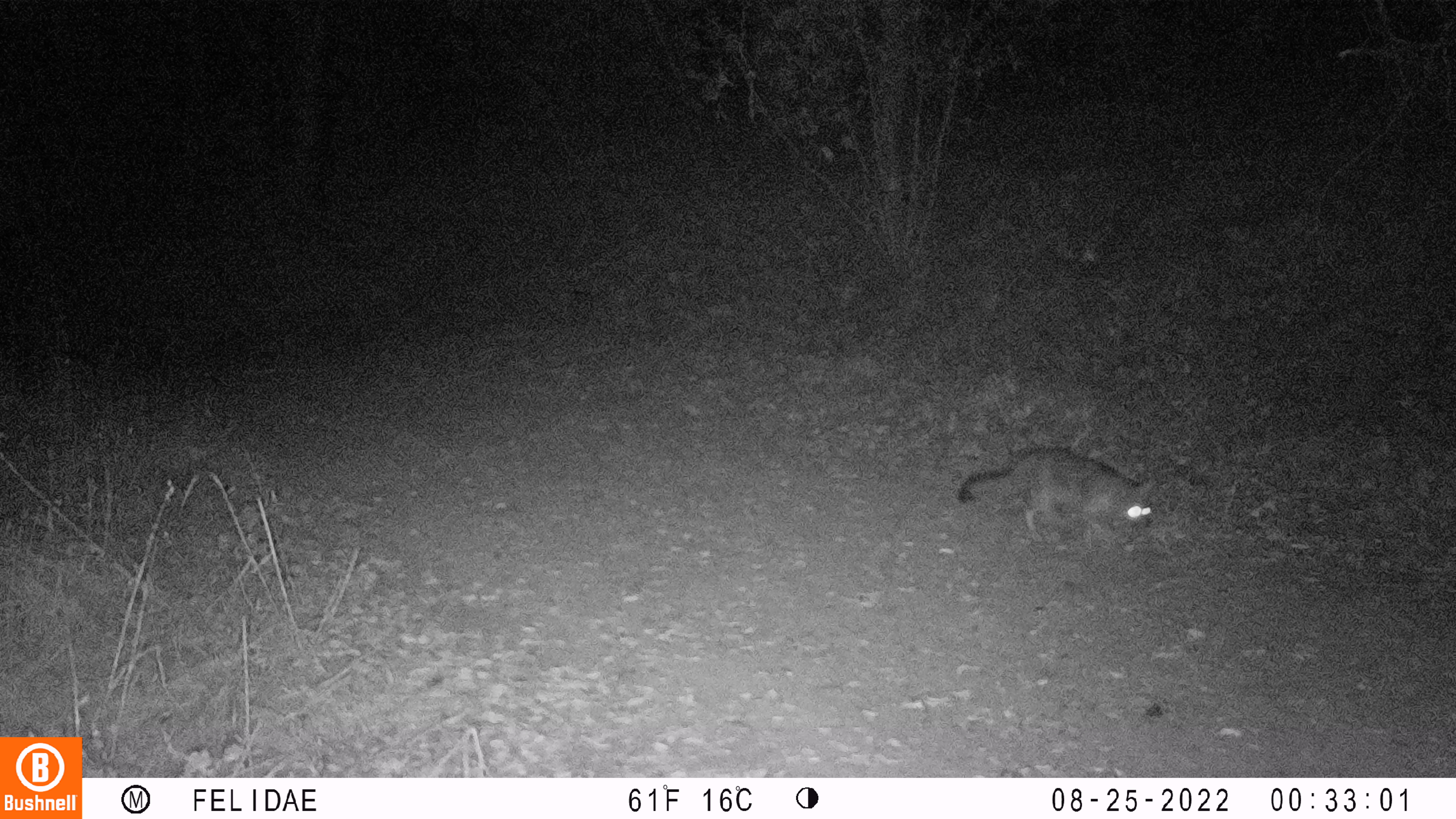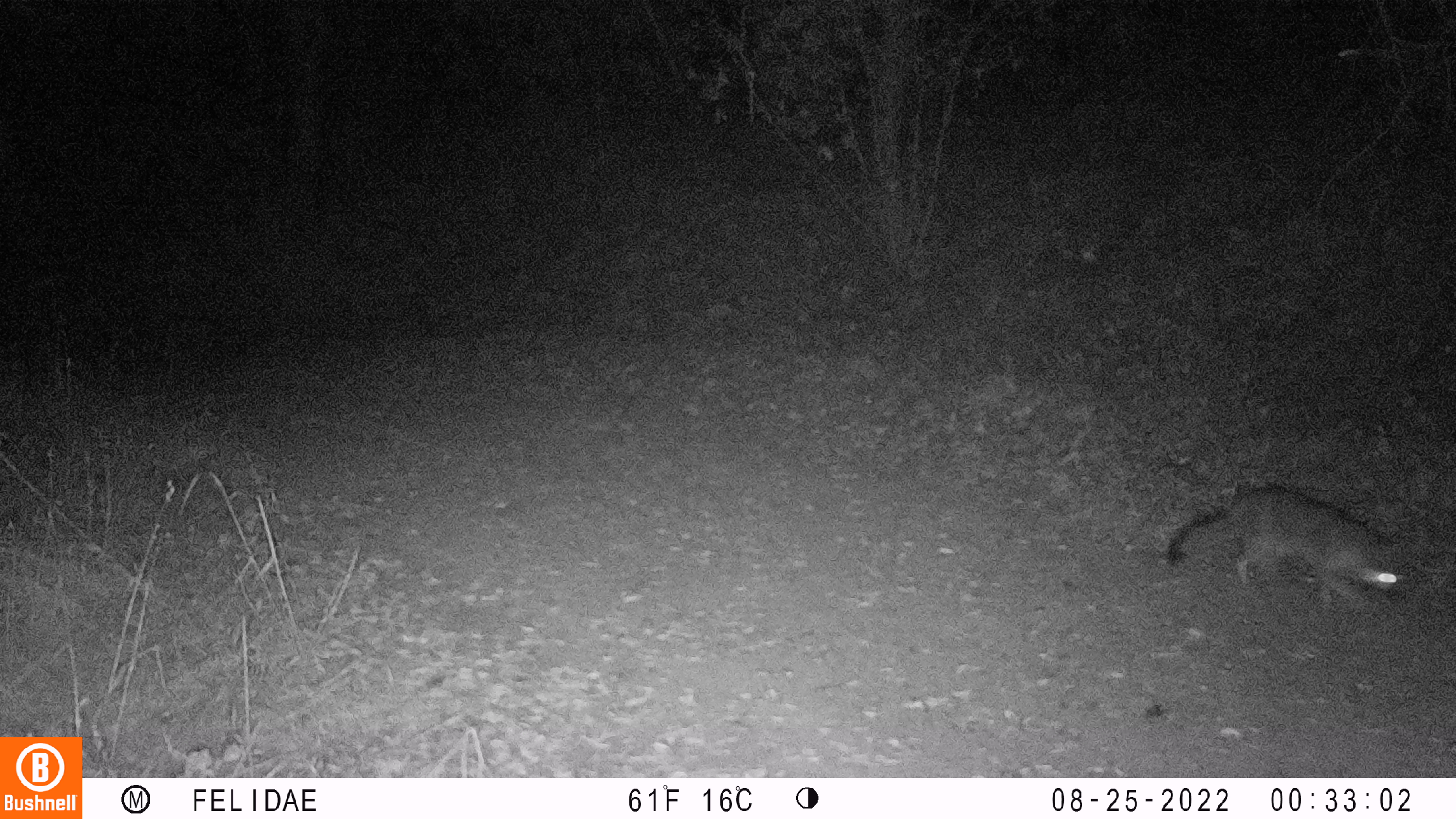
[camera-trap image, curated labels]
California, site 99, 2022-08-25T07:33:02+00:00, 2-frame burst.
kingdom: Animalia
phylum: Chordata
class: Mammalia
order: Carnivora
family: Canidae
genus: Urocyon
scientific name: Urocyon cinereoargenteus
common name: gray fox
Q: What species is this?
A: Gray fox (Urocyon cinereoargenteus).